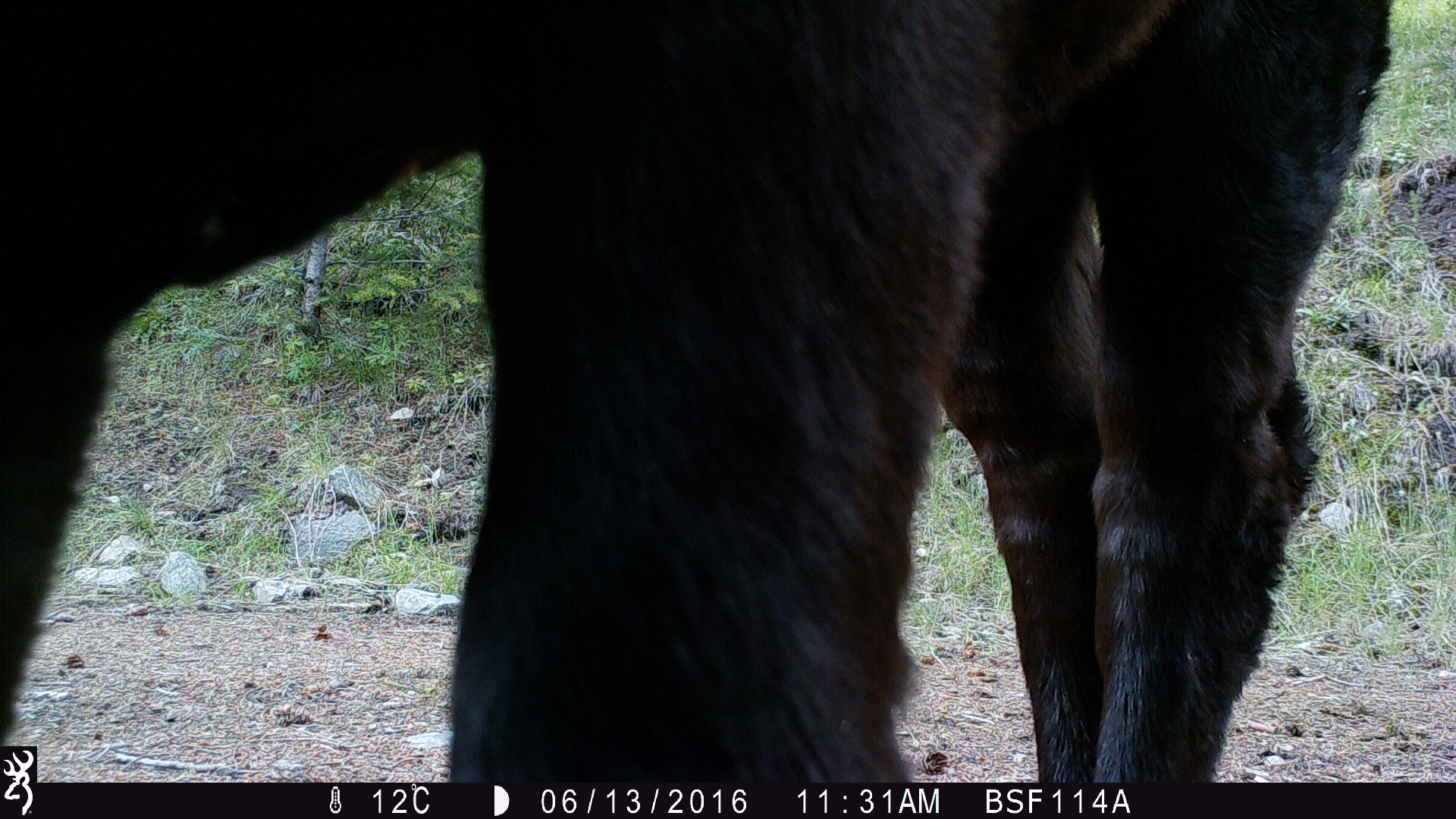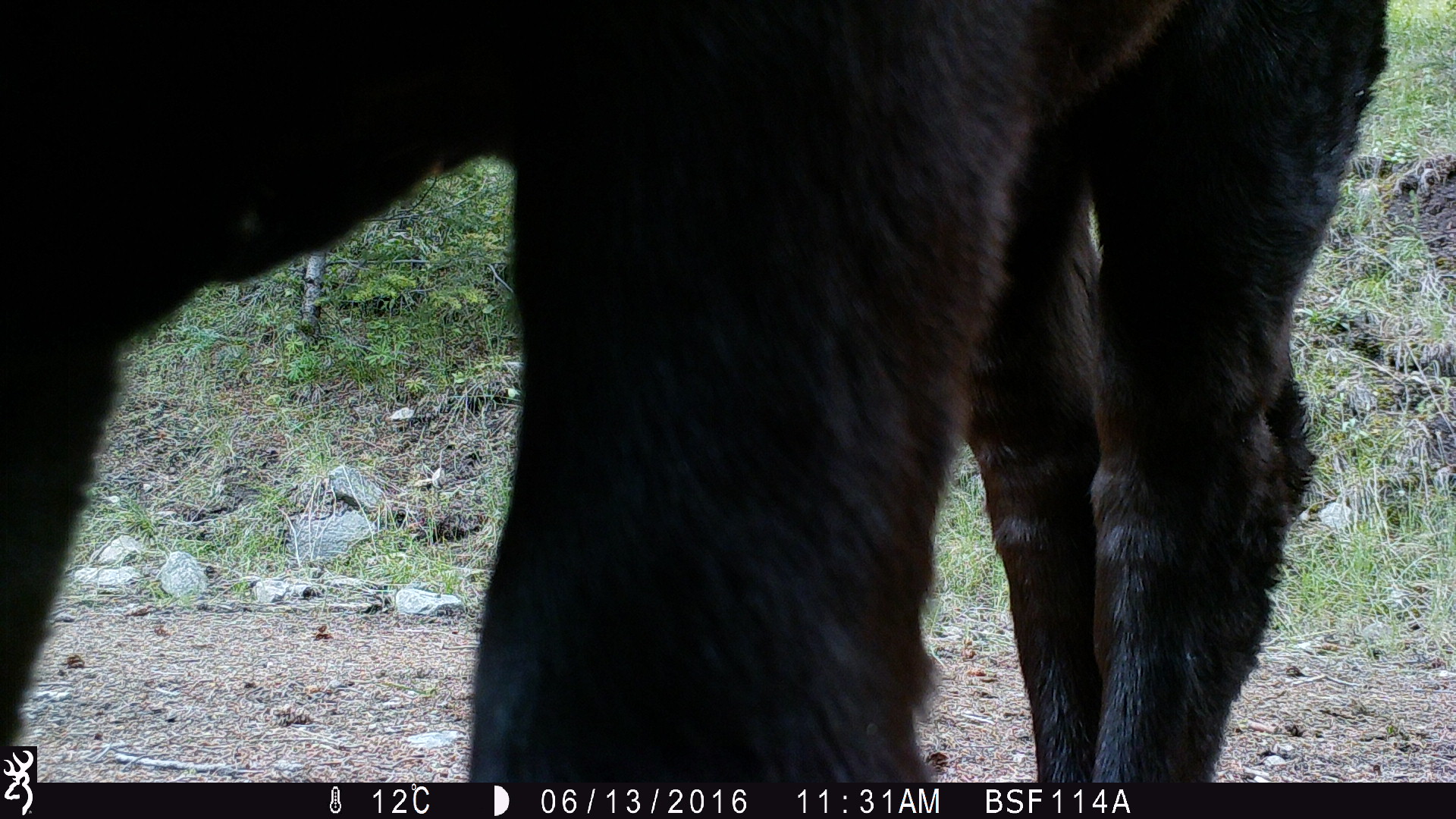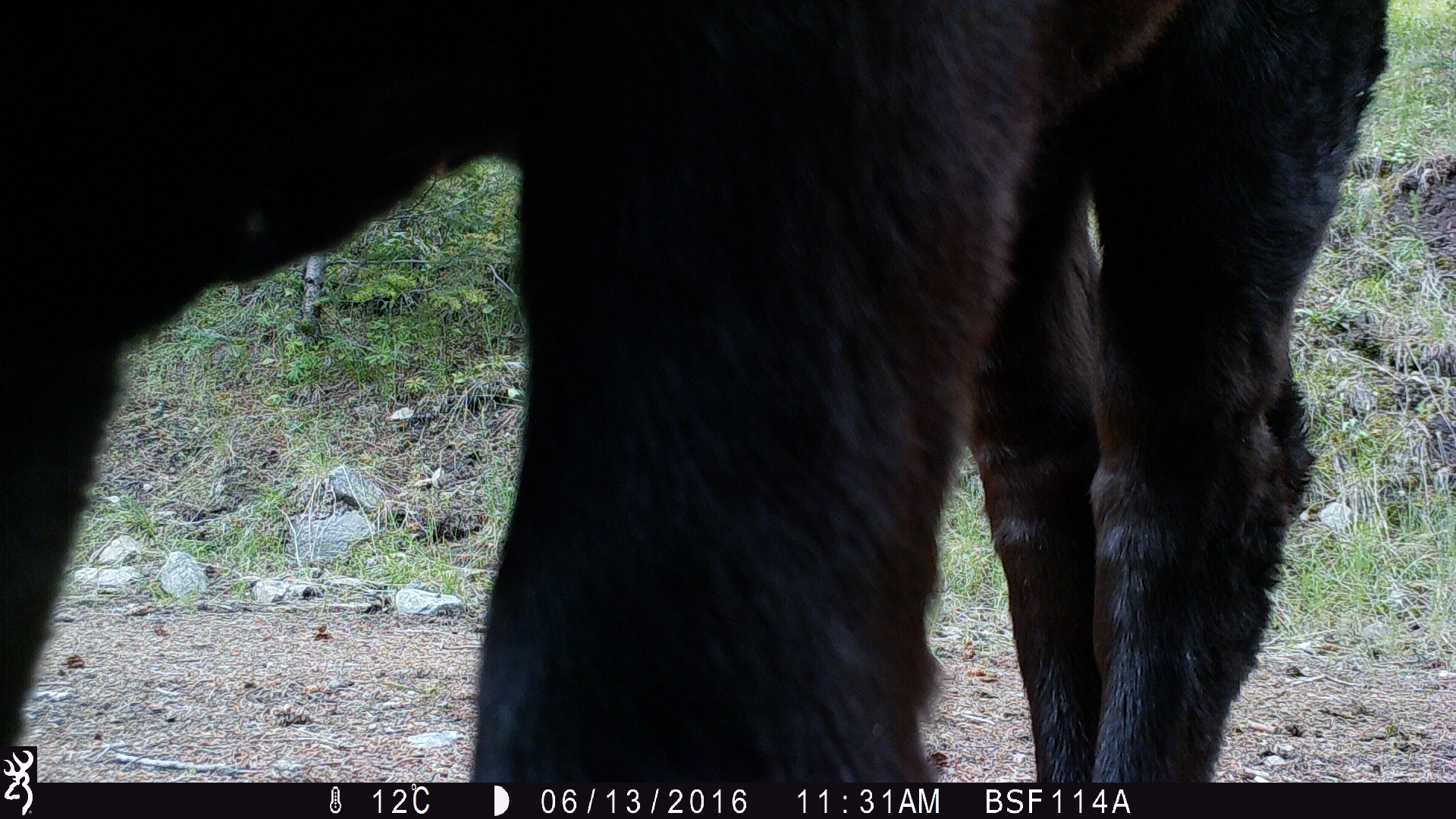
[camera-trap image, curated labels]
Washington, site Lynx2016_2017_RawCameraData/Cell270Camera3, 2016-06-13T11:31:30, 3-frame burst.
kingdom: Animalia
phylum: Chordata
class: Mammalia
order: Artiodactyla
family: Bovidae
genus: Bos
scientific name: Bos taurus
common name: domestic cattle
Domestic cattle (Bos taurus). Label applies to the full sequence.